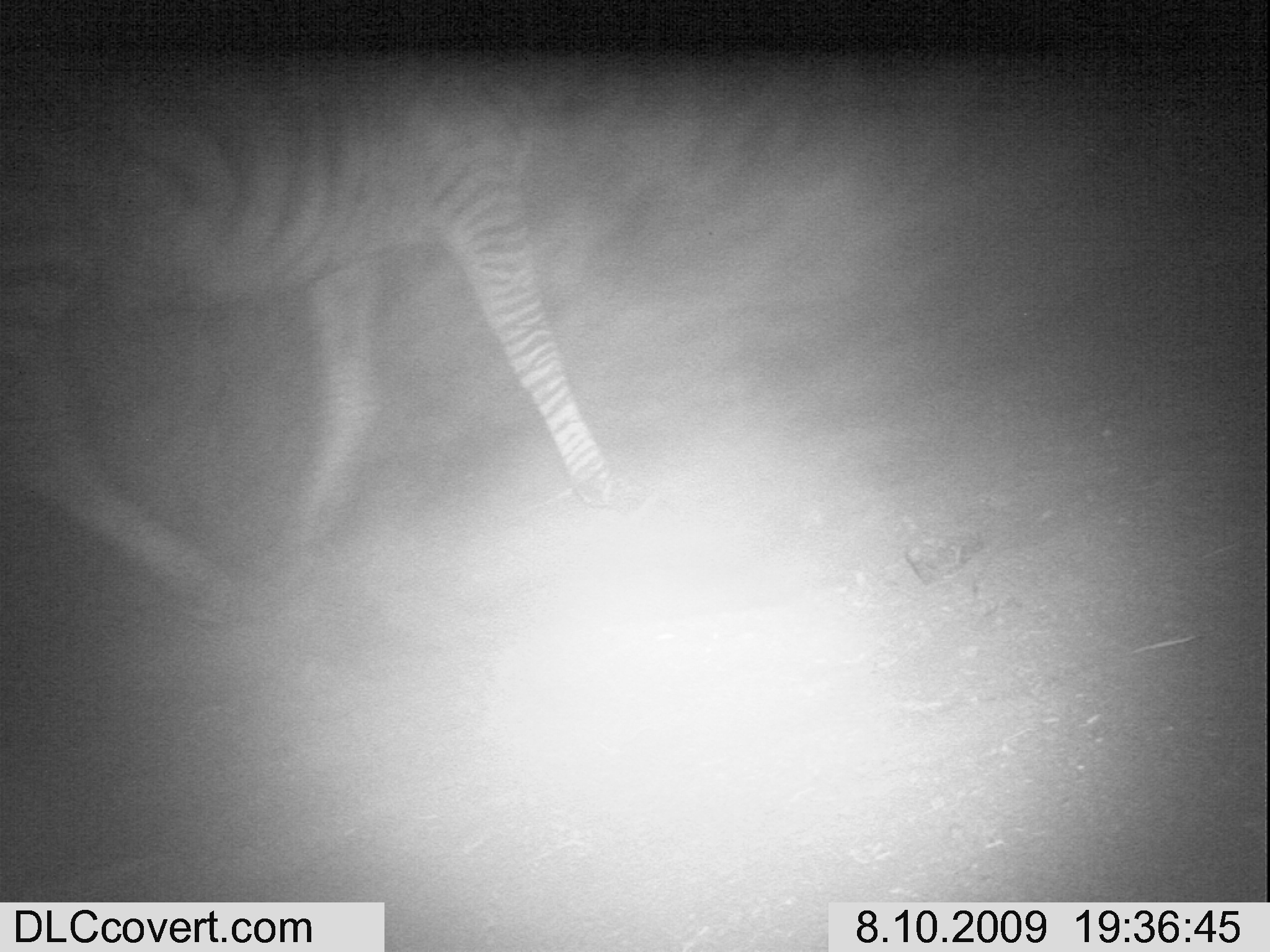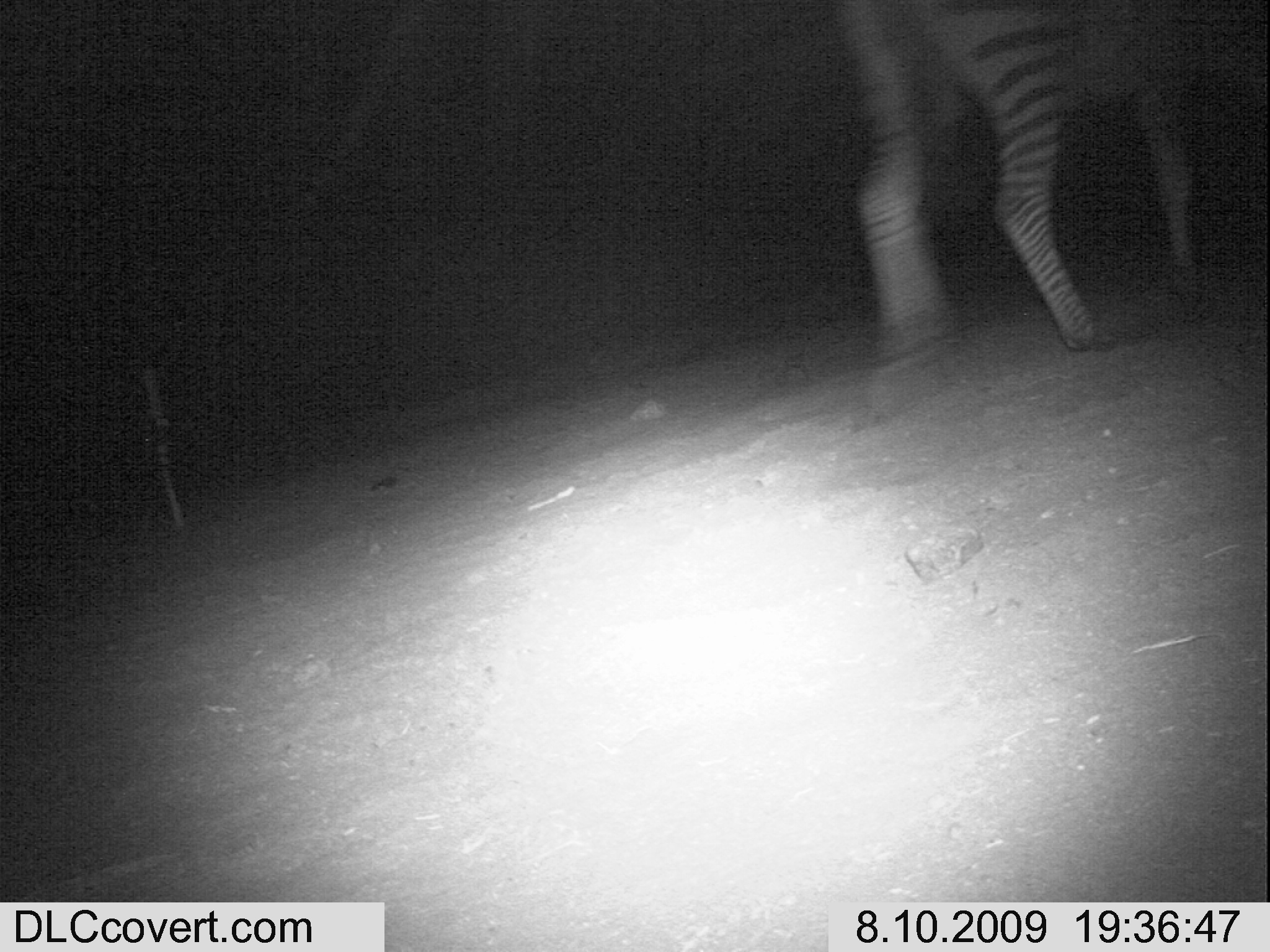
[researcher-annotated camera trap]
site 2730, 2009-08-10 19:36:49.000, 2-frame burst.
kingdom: Animalia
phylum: Chordata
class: Mammalia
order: Perissodactyla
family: Equidae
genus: Equus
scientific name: Equus quagga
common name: plains zebra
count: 1